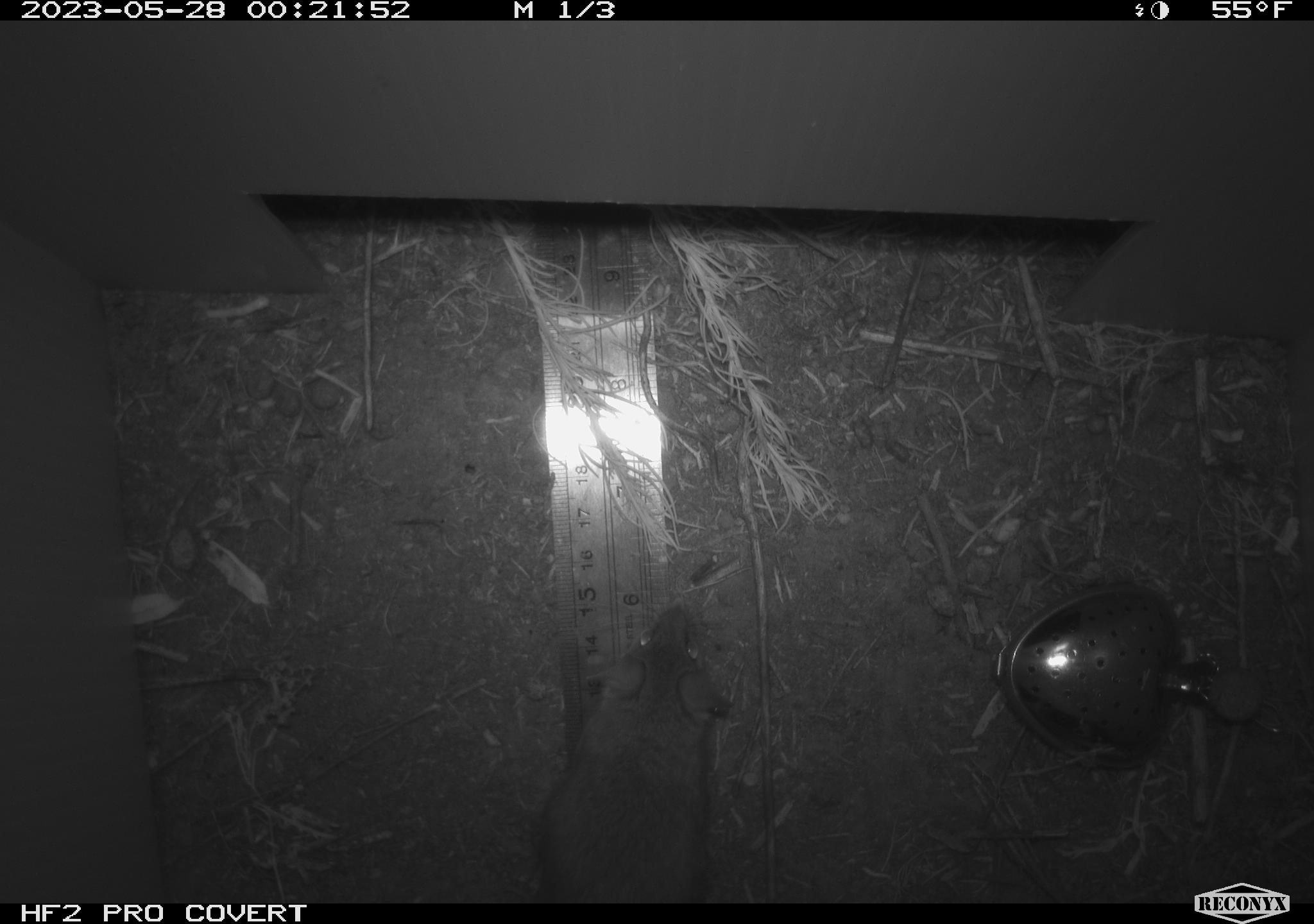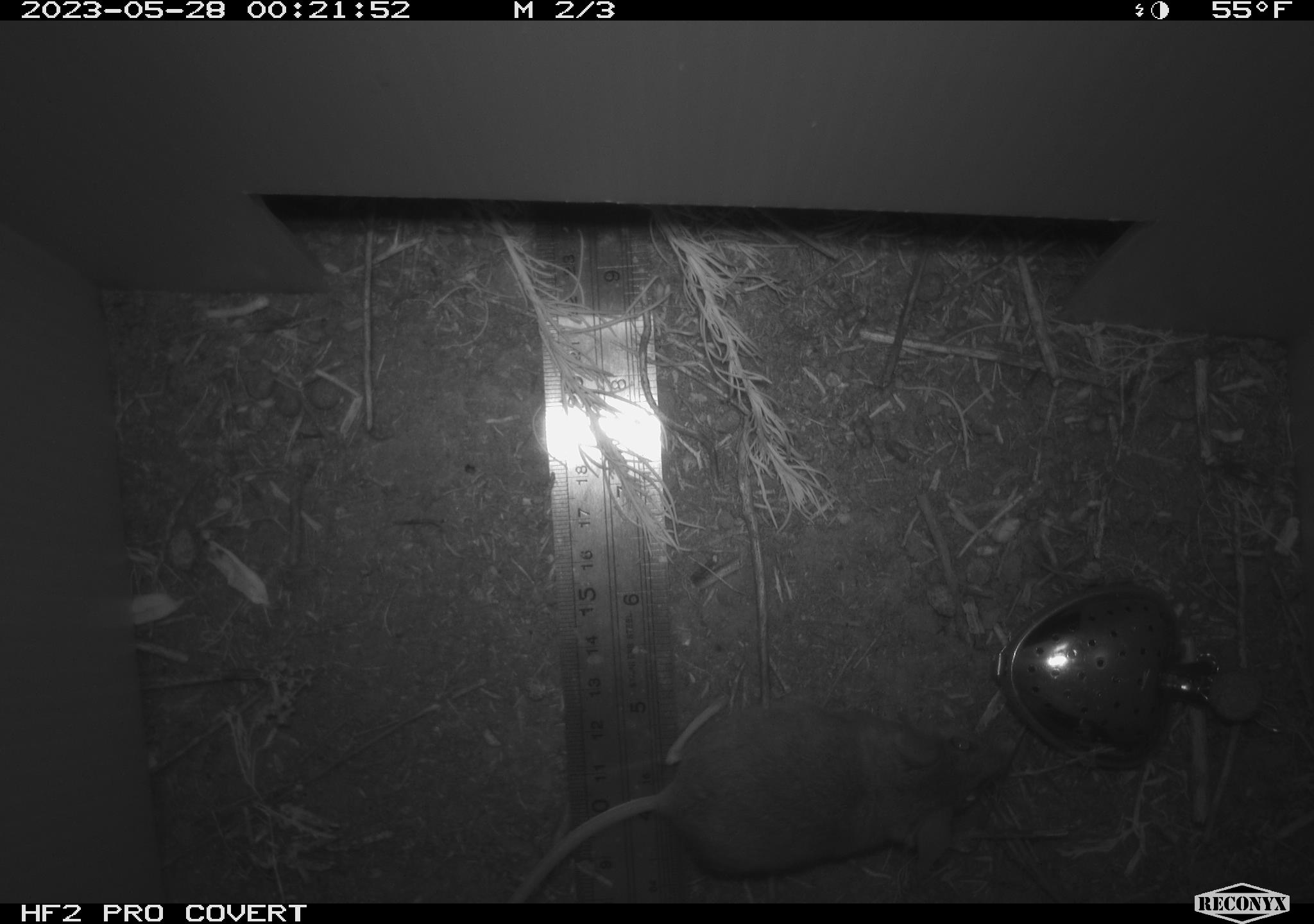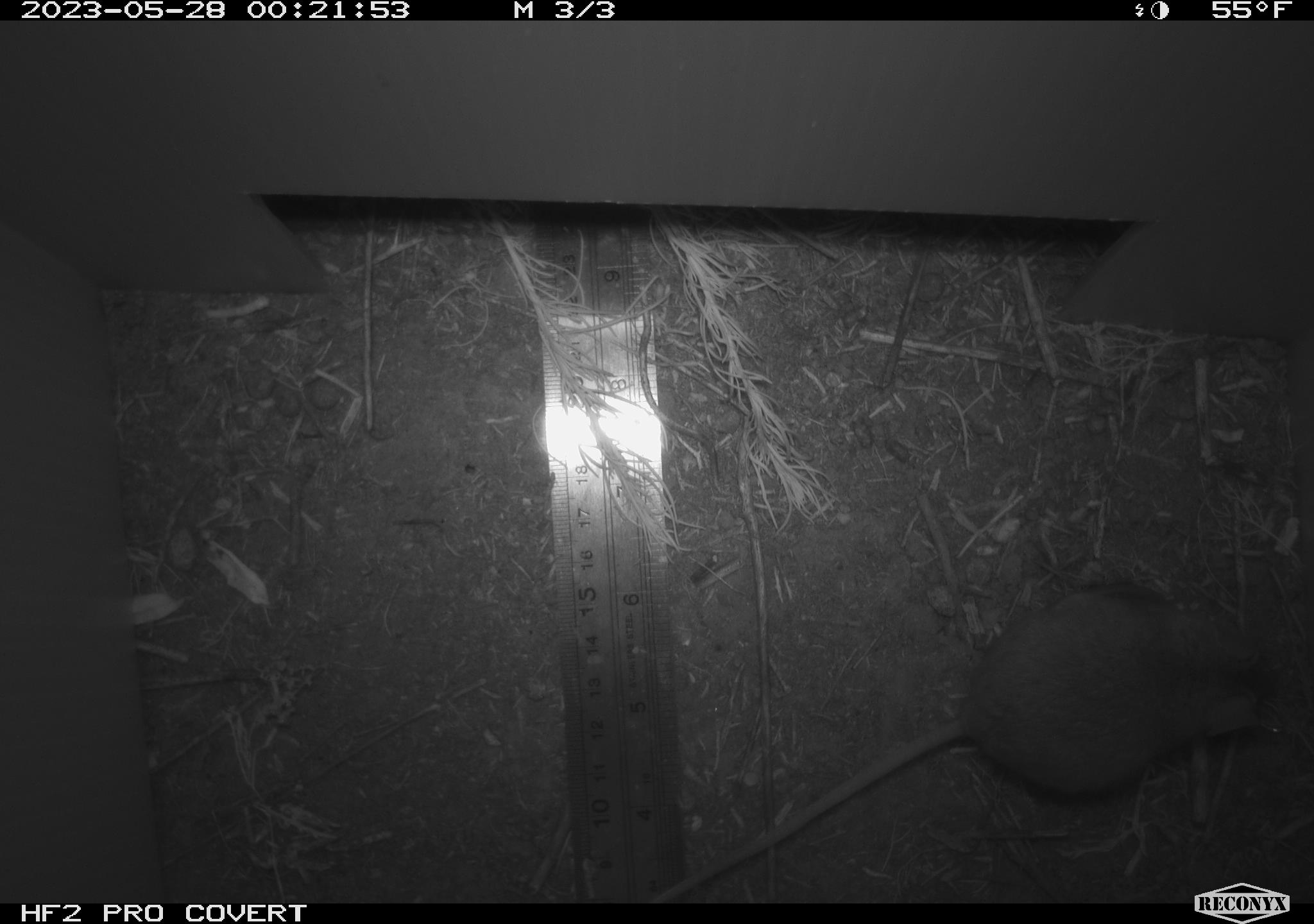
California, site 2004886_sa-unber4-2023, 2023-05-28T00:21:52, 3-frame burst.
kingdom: Animalia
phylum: Chordata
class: Mammalia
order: Rodentia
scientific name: Rodentia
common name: mouse species